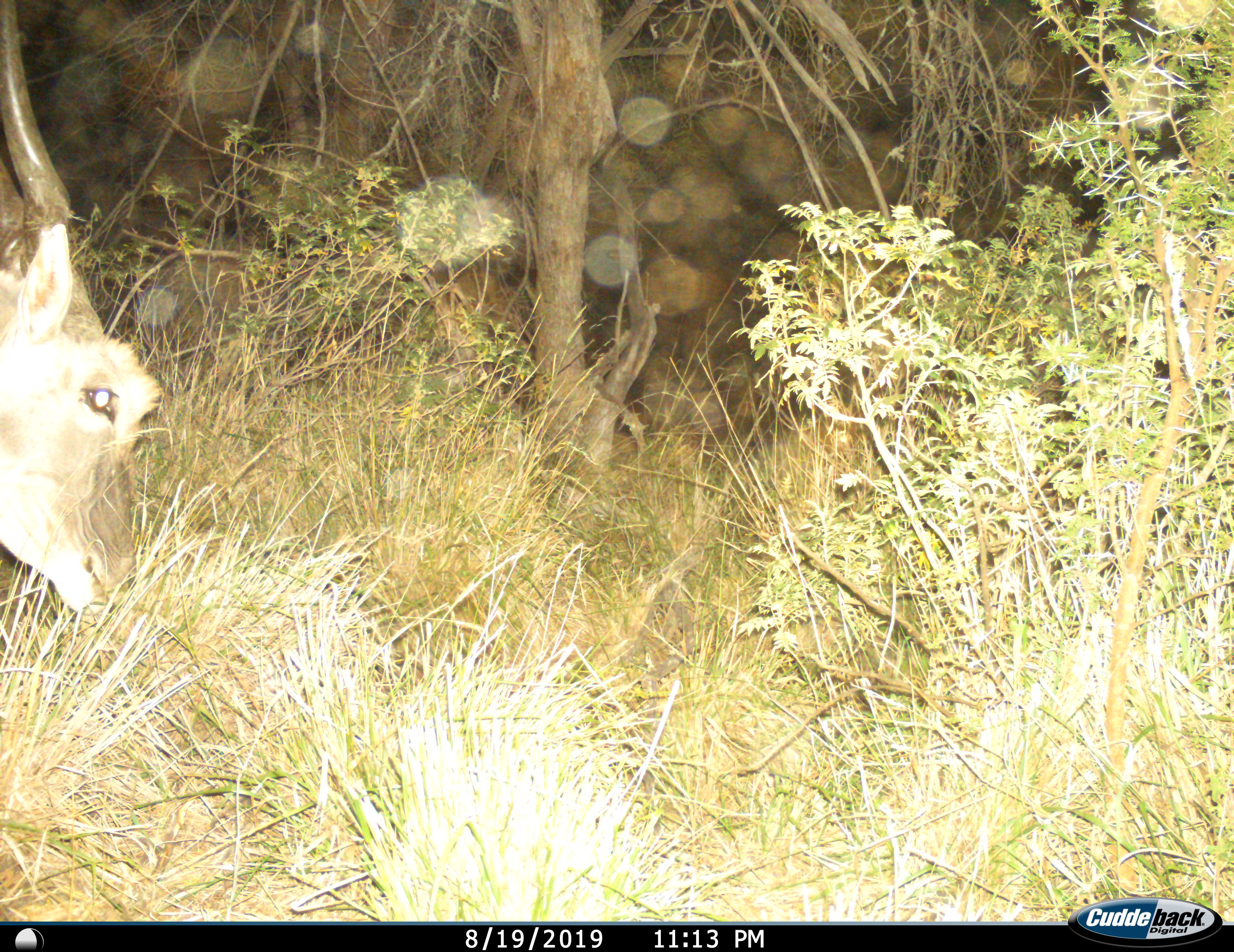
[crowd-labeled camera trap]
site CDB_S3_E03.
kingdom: Animalia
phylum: Chordata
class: Mammalia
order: Artiodactyla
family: Bovidae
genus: Tragelaphus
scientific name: Tragelaphus oryx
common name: eland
Eland (Tragelaphus oryx), count 1. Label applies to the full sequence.